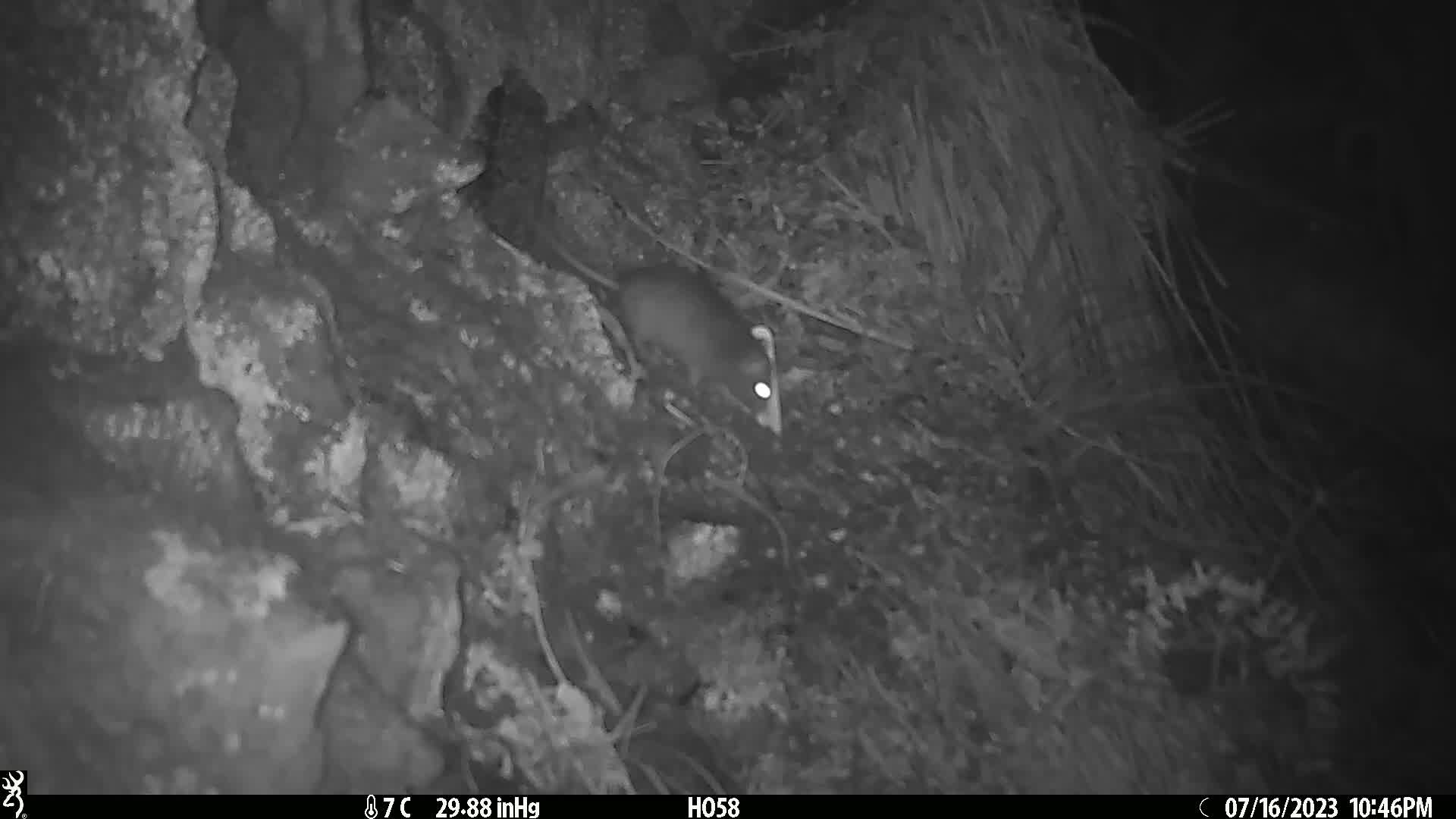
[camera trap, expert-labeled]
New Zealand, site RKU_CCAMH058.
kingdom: Animalia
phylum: Chordata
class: Mammalia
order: Rodentia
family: Muridae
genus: Rattus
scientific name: Rattus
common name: rat